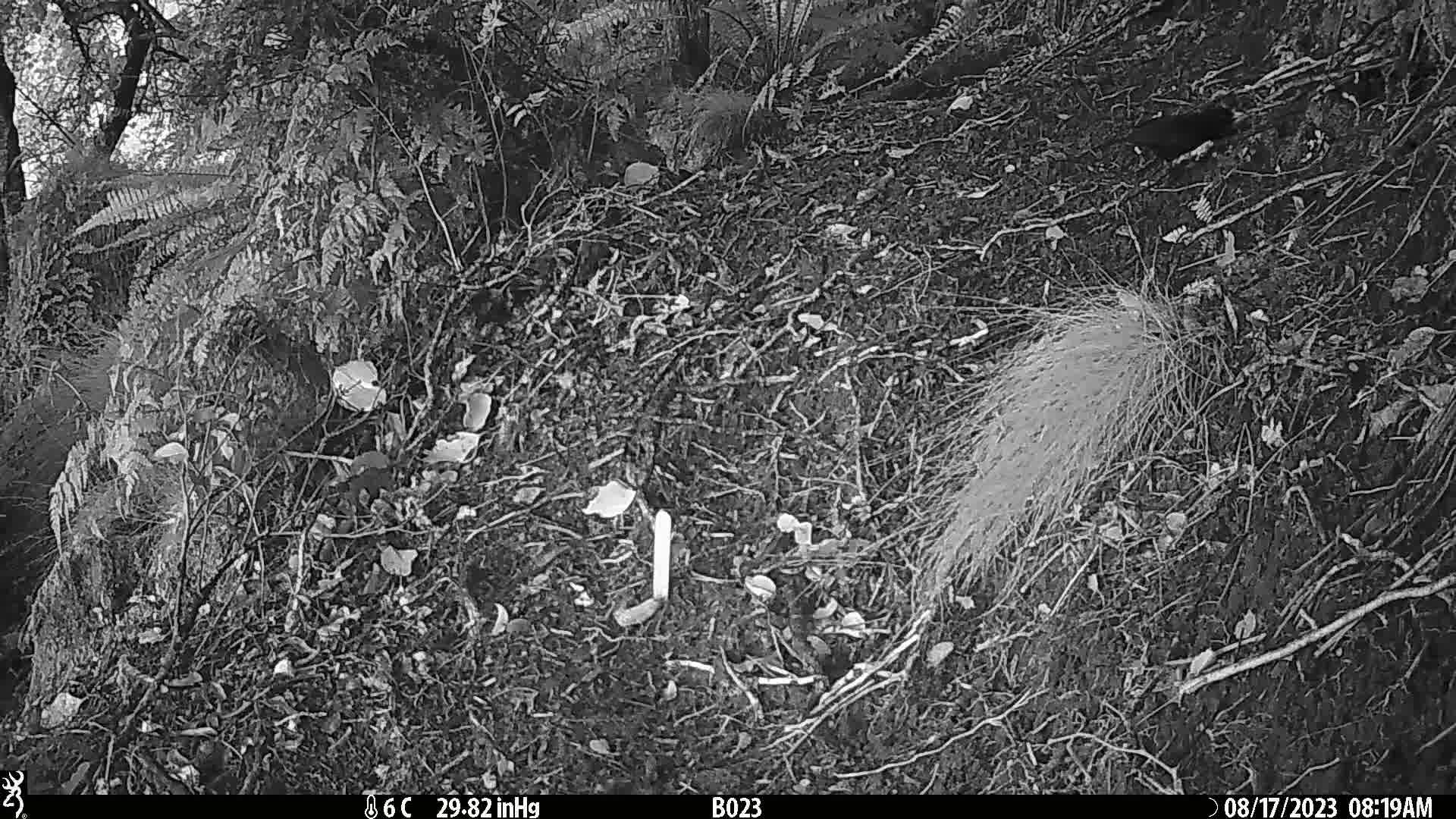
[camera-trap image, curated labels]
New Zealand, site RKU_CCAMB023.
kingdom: Animalia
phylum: Chordata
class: Aves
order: Passeriformes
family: Turdidae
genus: Turdus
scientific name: Turdus merula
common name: eurasian blackbird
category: blackbird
Blackbird (eurasian blackbird) (Turdus merula).